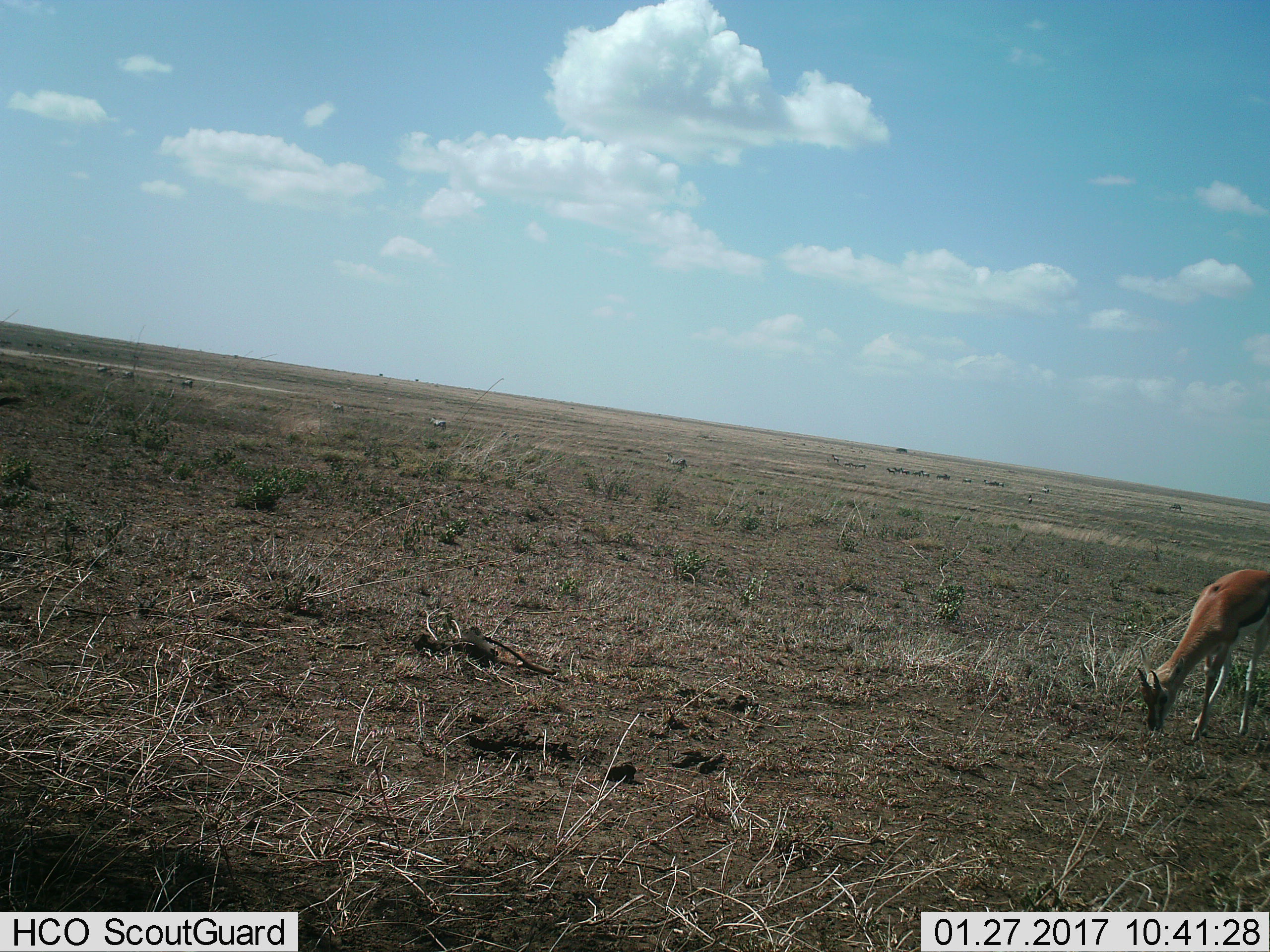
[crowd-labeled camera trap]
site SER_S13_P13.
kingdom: Animalia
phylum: Chordata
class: Mammalia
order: Artiodactyla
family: Bovidae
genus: Eudorcas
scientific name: Eudorcas thomsonii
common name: thomson's gazelle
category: gazellethomsons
Gazellethomsons (thomson's gazelle) (Eudorcas thomsonii), count 1. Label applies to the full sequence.